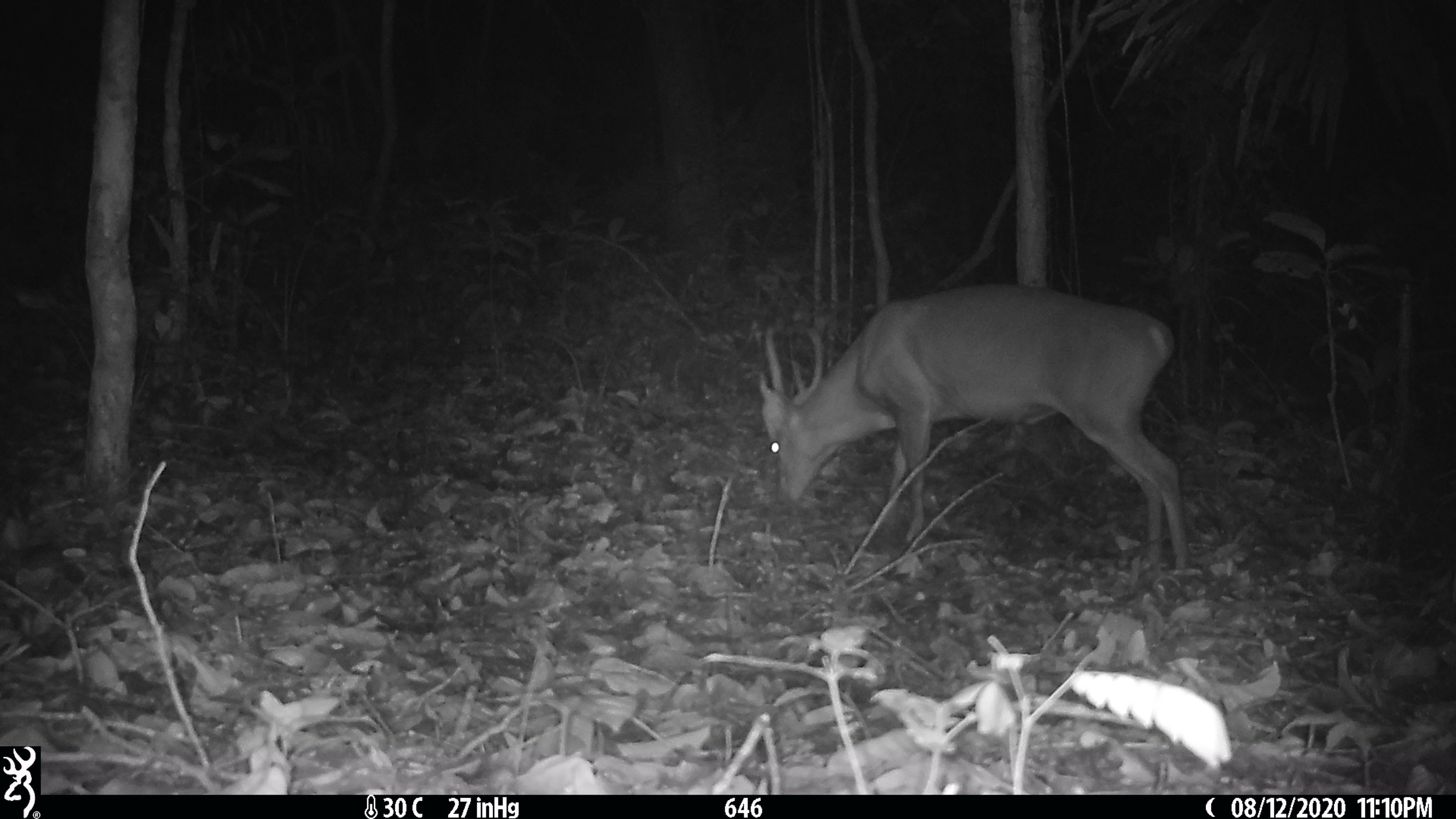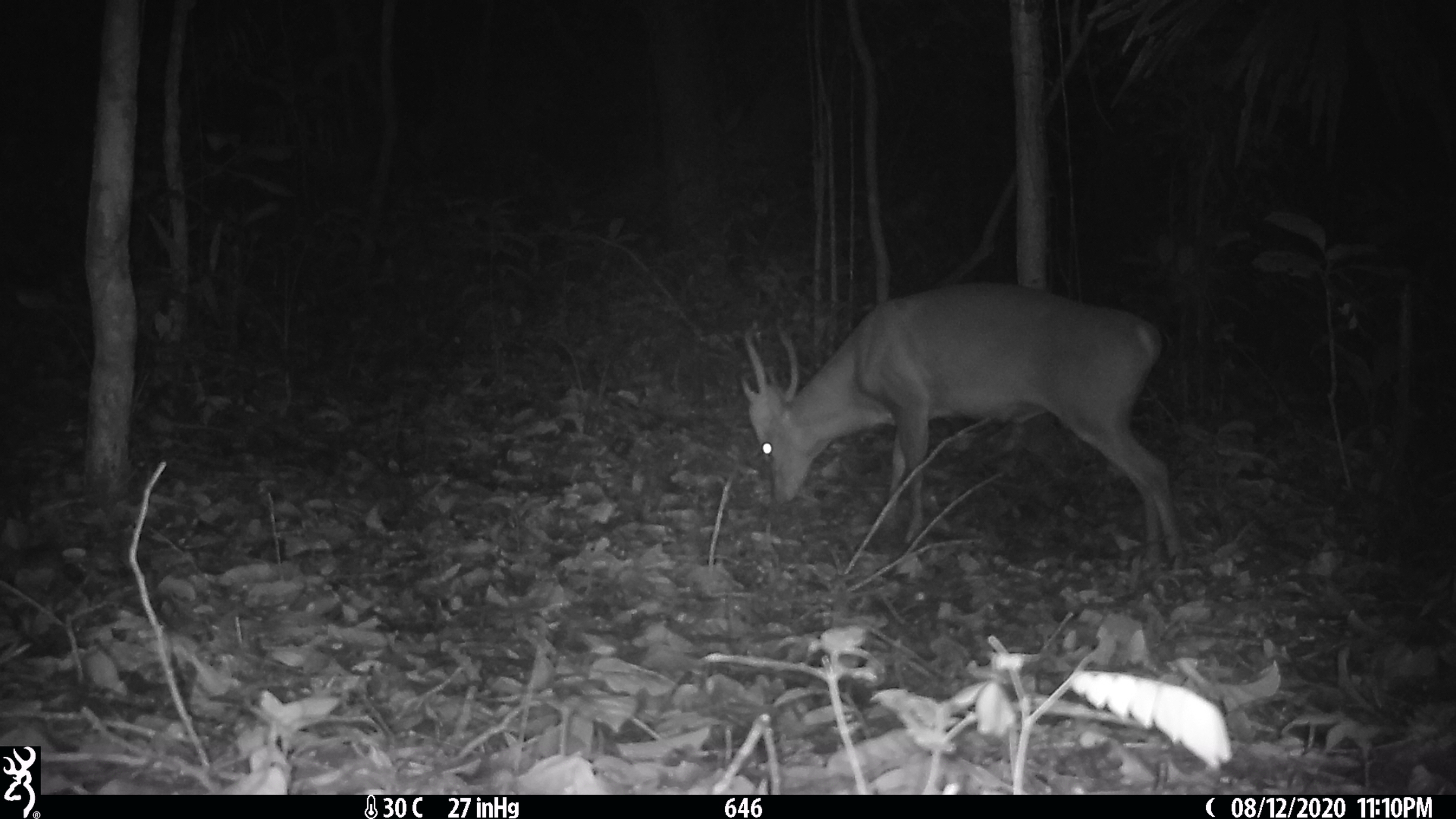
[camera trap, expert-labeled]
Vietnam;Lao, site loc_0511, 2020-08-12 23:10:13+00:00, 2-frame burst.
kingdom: Animalia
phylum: Chordata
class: Mammalia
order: Artiodactyla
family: Cervidae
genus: Muntiacus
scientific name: Muntiacus vuquangensis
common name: large-antlered muntjac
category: large antlered muntjac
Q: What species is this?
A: Large antlered muntjac (large-antlered muntjac) (Muntiacus vuquangensis).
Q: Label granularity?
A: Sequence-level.